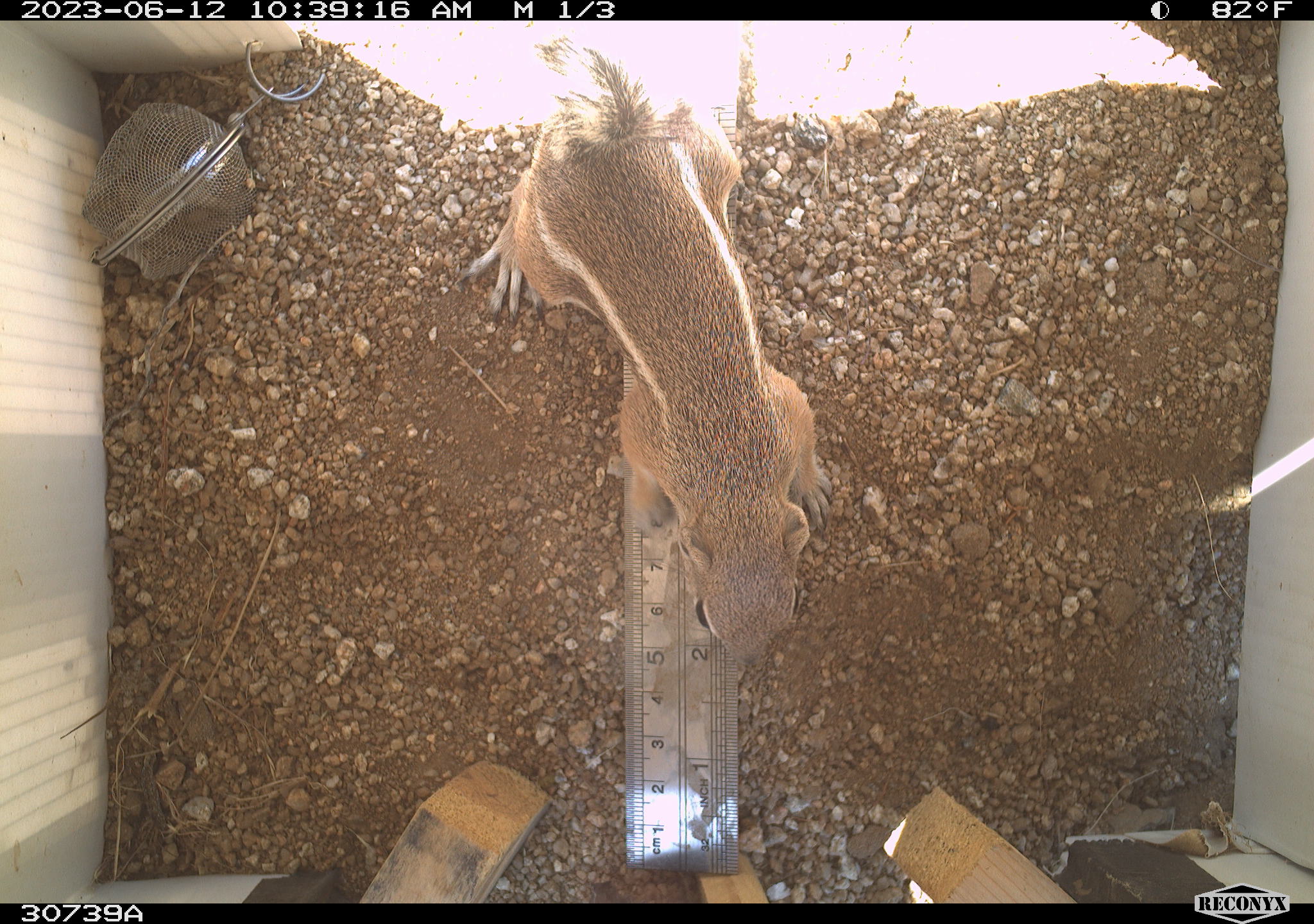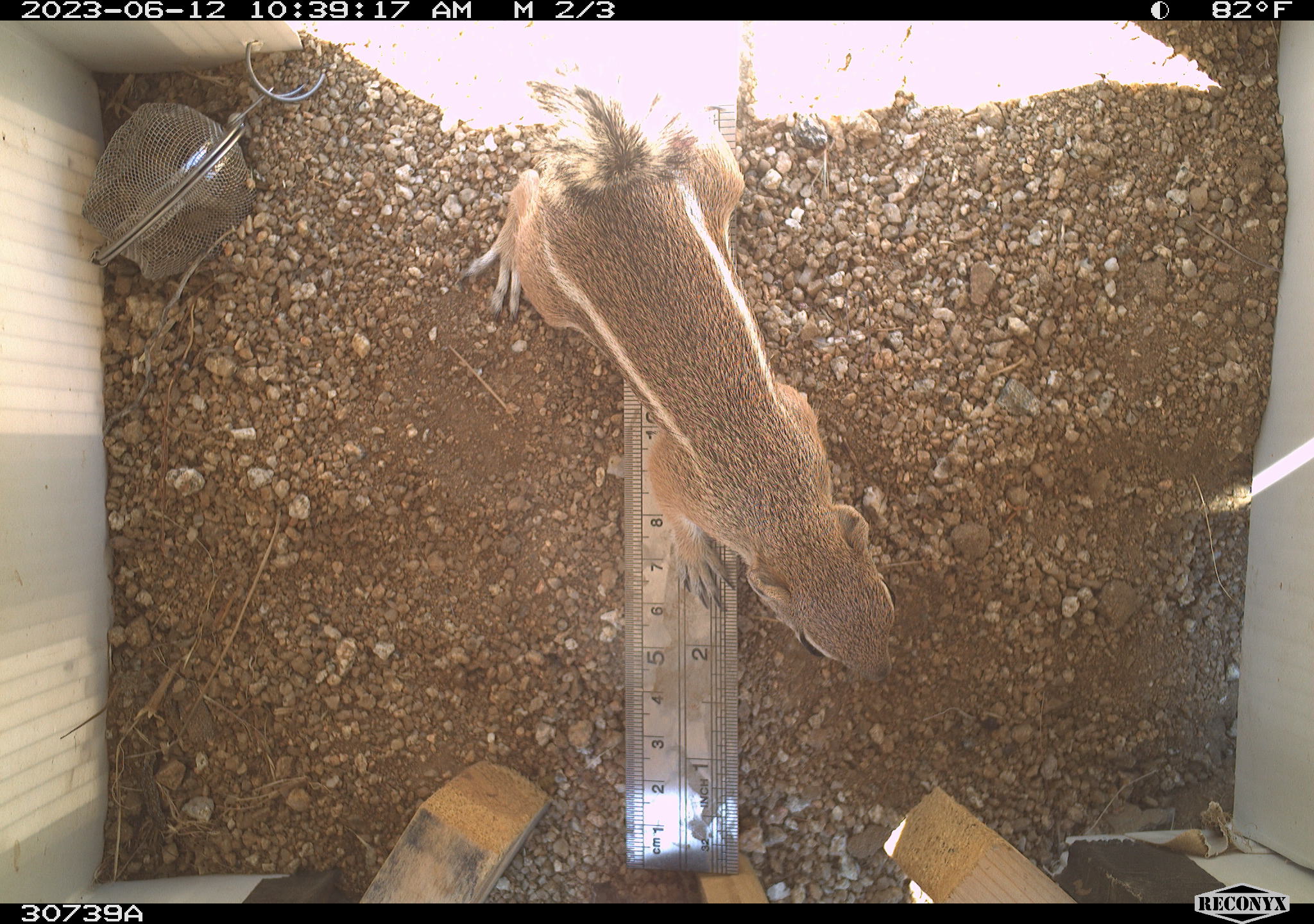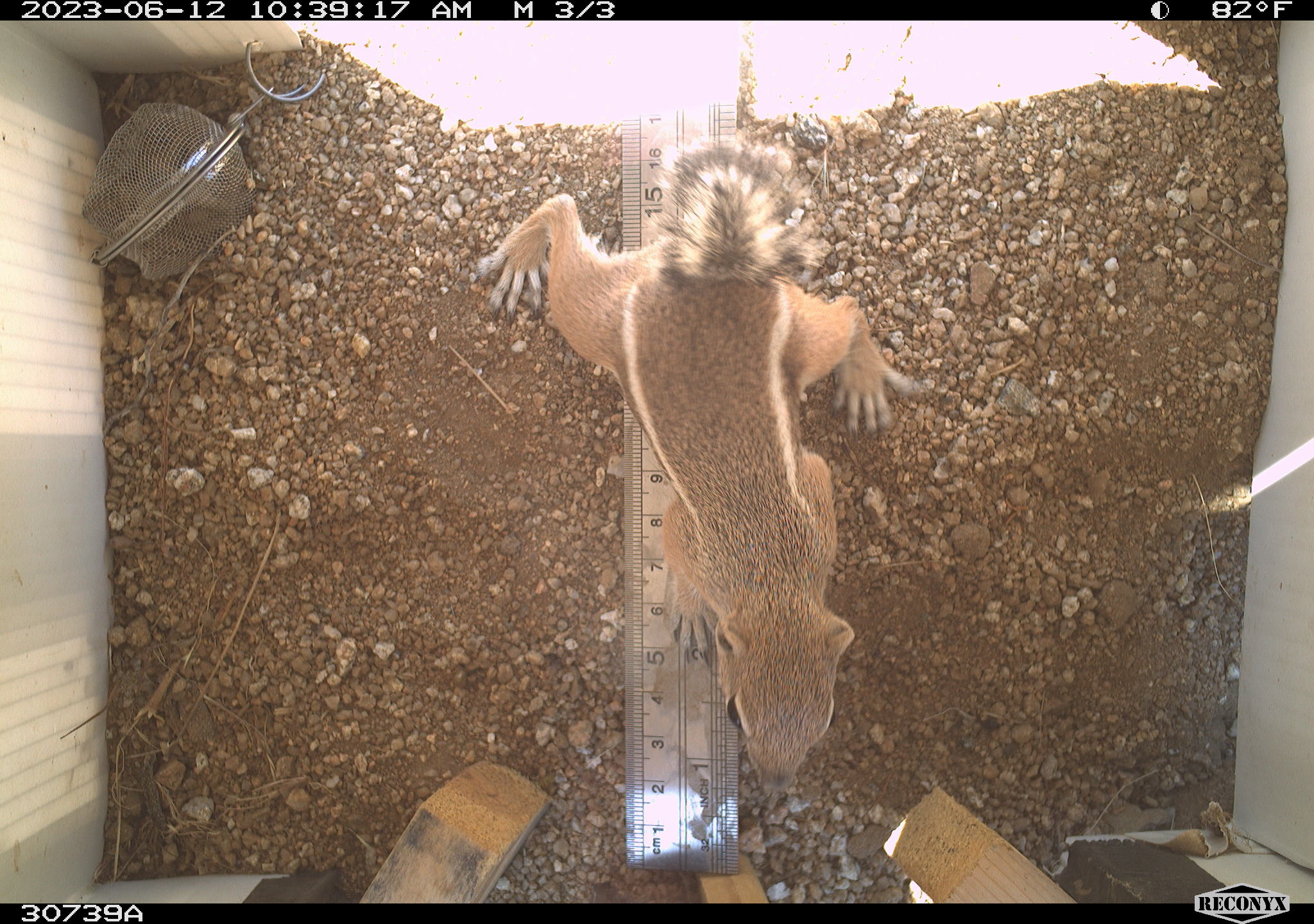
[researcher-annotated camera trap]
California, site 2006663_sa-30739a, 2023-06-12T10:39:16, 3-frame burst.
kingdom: Animalia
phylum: Chordata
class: Mammalia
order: Rodentia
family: Sciuridae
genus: Ammospermophilus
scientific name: Ammospermophilus leucurus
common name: white-tailed antelope squirrel